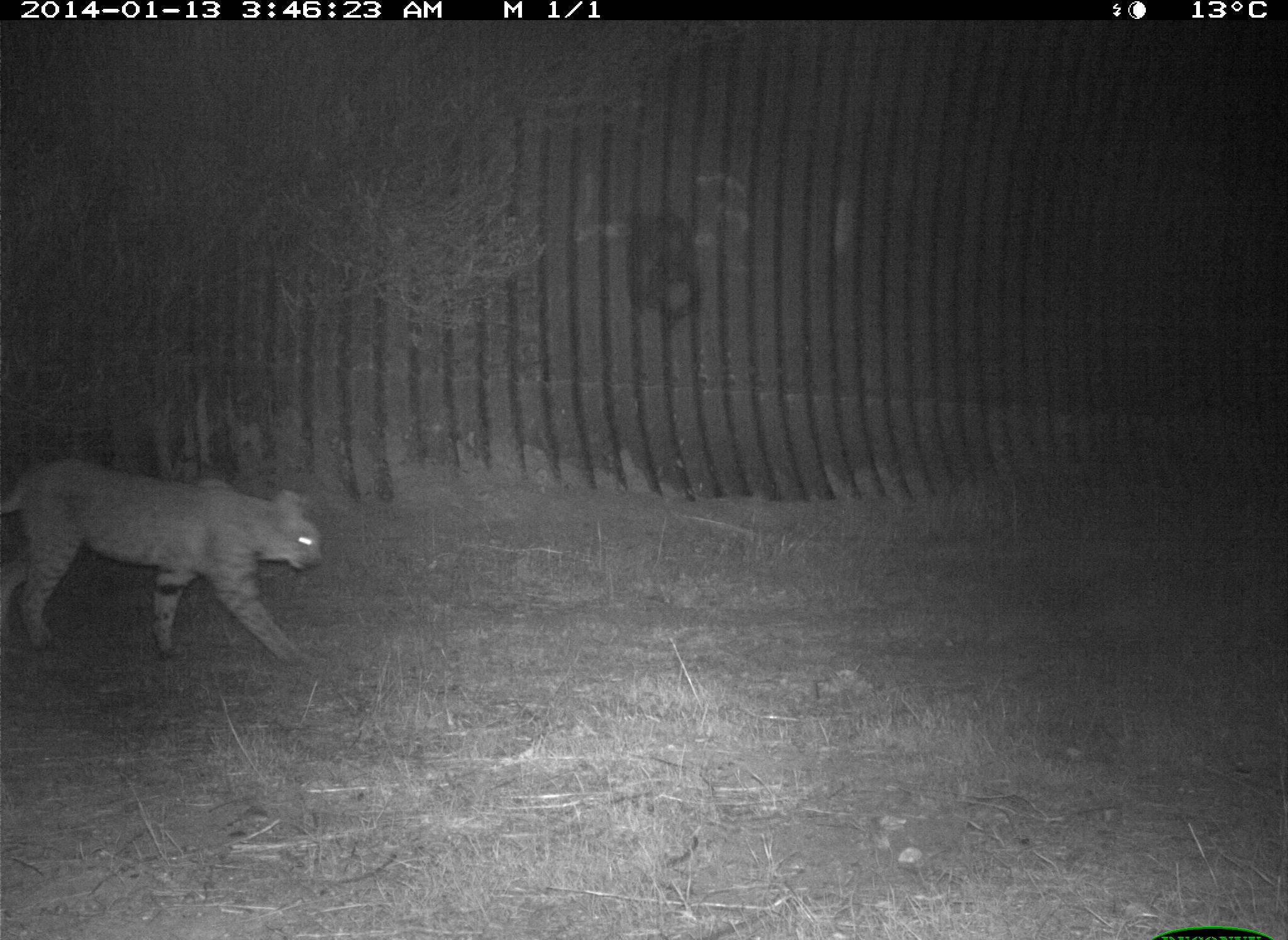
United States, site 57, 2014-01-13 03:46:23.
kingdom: Animalia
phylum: Chordata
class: Mammalia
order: Carnivora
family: Felidae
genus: Lynx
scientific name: Lynx rufus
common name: bobcat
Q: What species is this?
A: Bobcat (Lynx rufus).